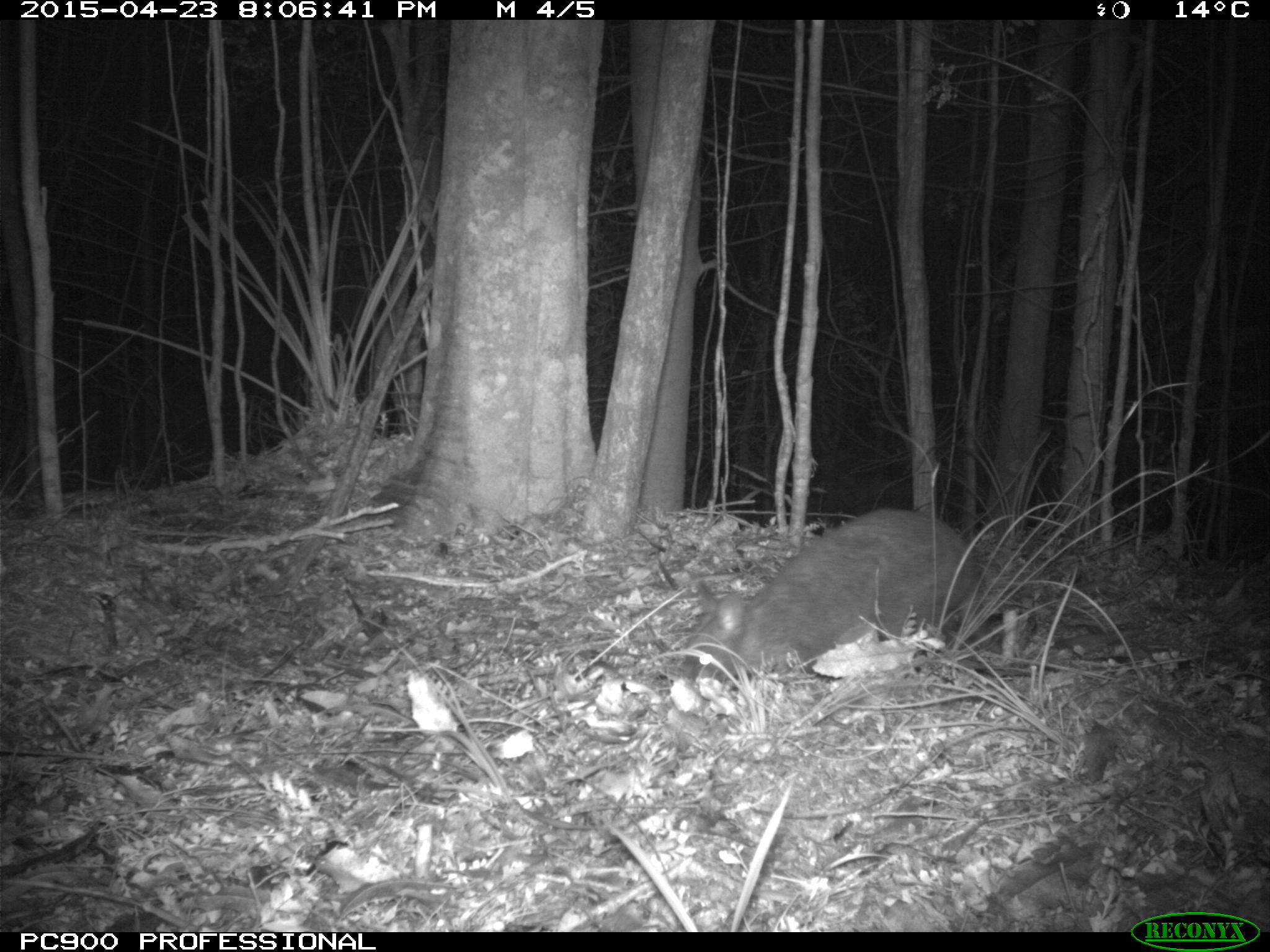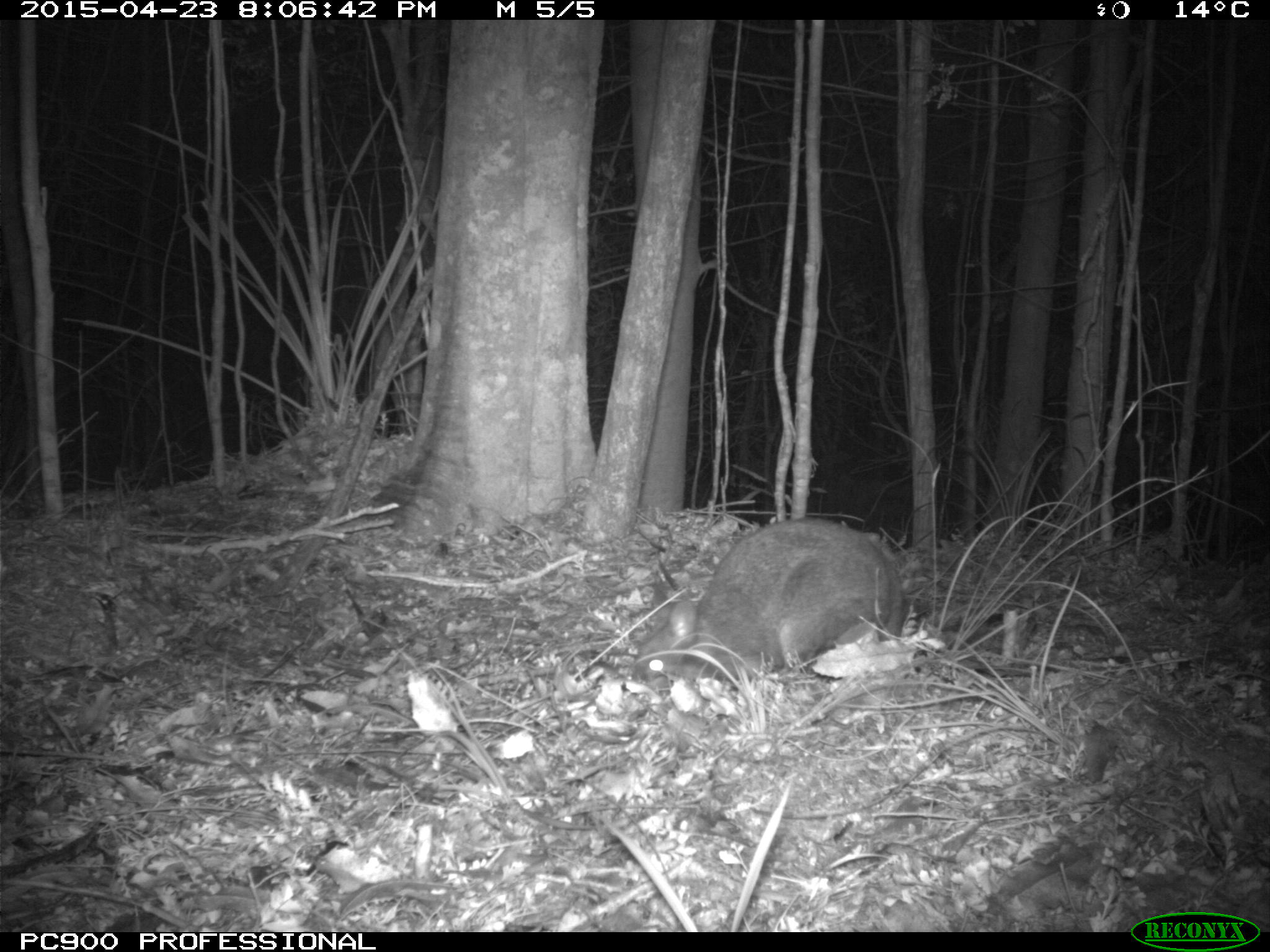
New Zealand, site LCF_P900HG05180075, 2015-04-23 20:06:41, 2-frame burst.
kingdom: Animalia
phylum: Chordata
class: Mammalia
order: Diprotodontia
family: Macropodidae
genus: Notamacropus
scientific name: Notamacropus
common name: wallaby